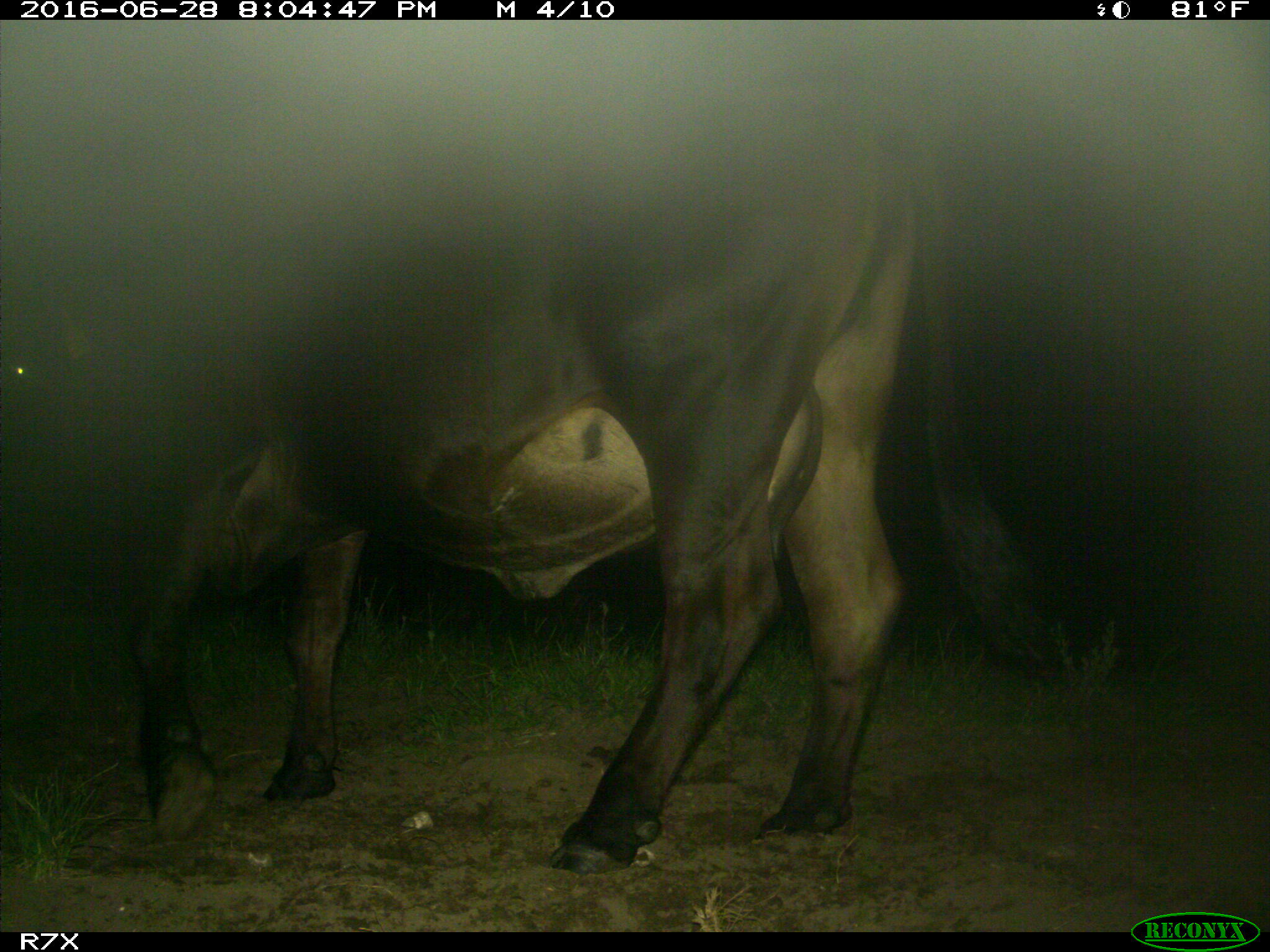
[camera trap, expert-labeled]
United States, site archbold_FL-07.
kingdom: Animalia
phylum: Chordata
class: Mammalia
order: Artiodactyla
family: Bovidae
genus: Bos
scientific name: Bos taurus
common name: domestic cow